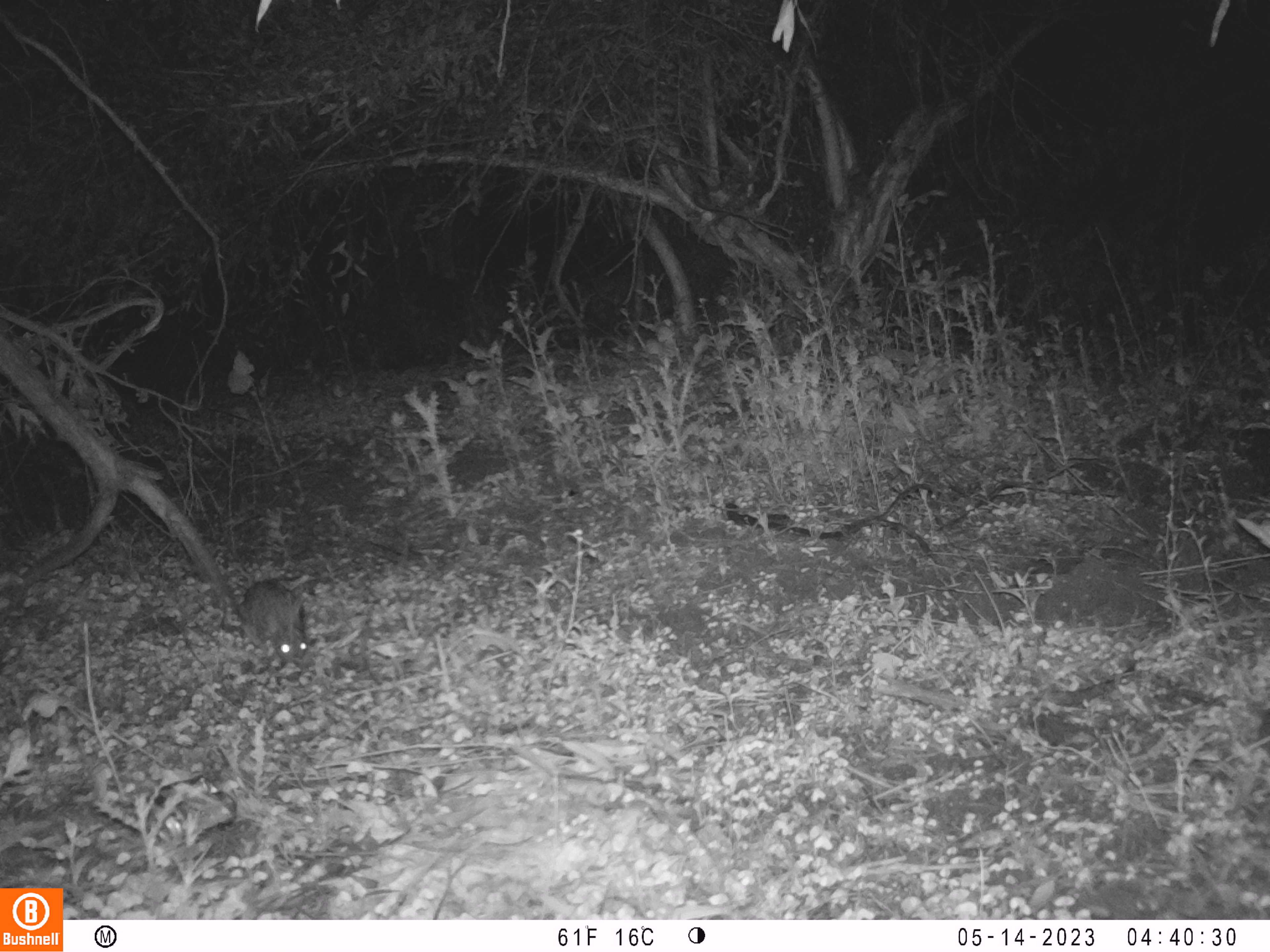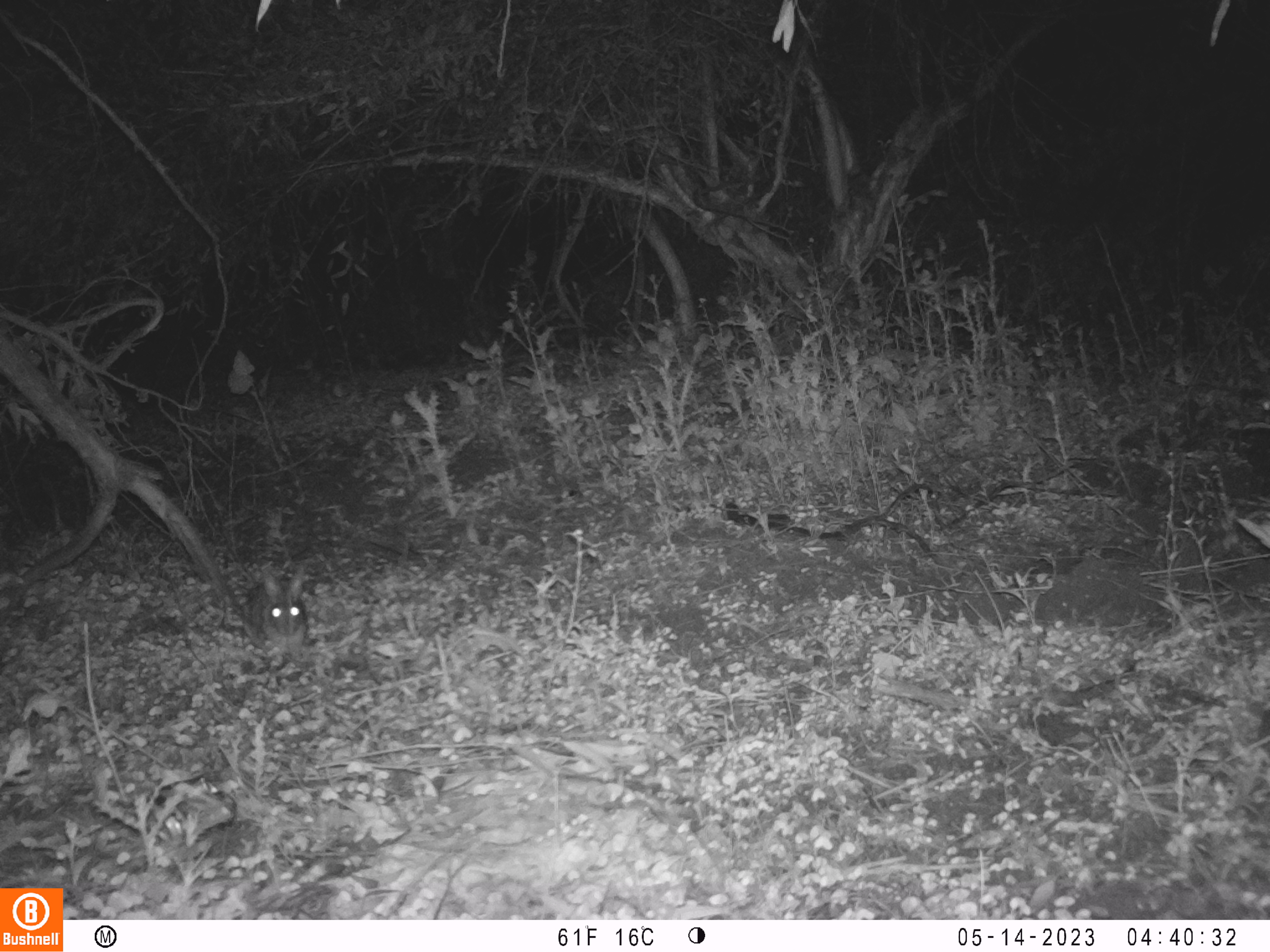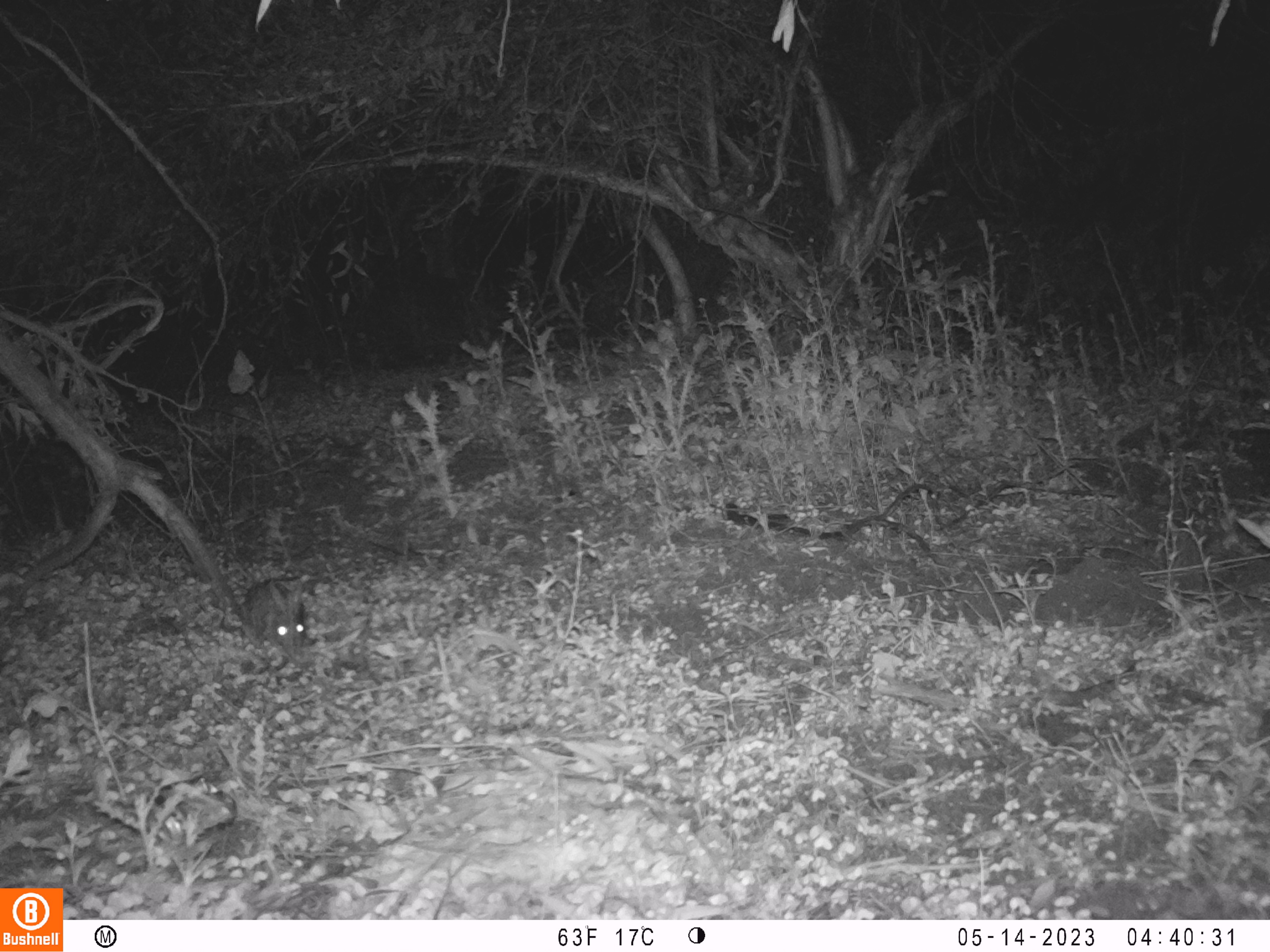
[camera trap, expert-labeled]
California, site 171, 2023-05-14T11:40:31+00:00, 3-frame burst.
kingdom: Animalia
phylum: Chordata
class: Mammalia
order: Lagomorpha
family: Leporidae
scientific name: Leporidae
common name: rabbit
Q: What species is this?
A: Rabbit (Leporidae).